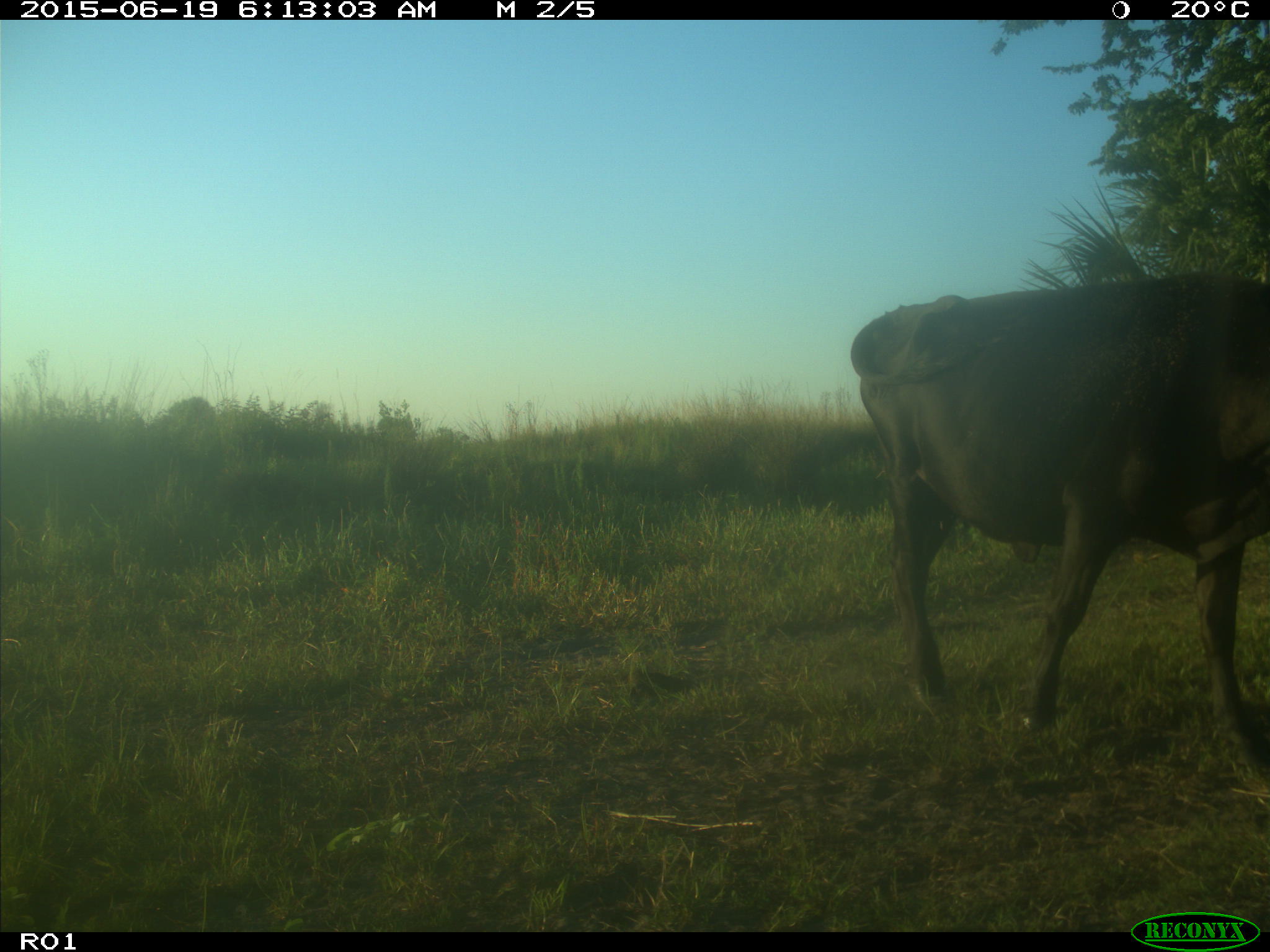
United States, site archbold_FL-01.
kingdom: Animalia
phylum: Chordata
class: Mammalia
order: Artiodactyla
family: Bovidae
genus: Bos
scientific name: Bos taurus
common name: domestic cow